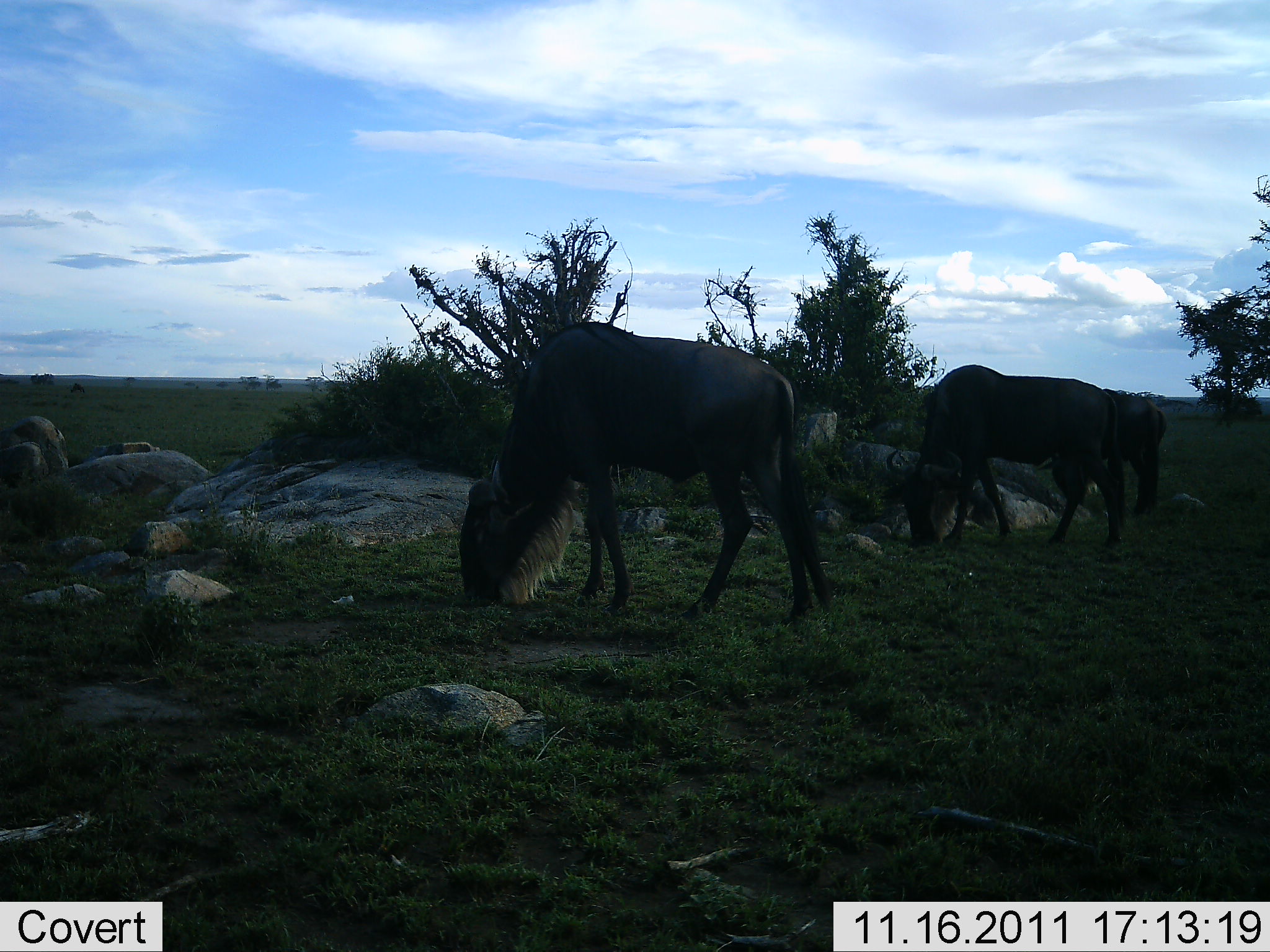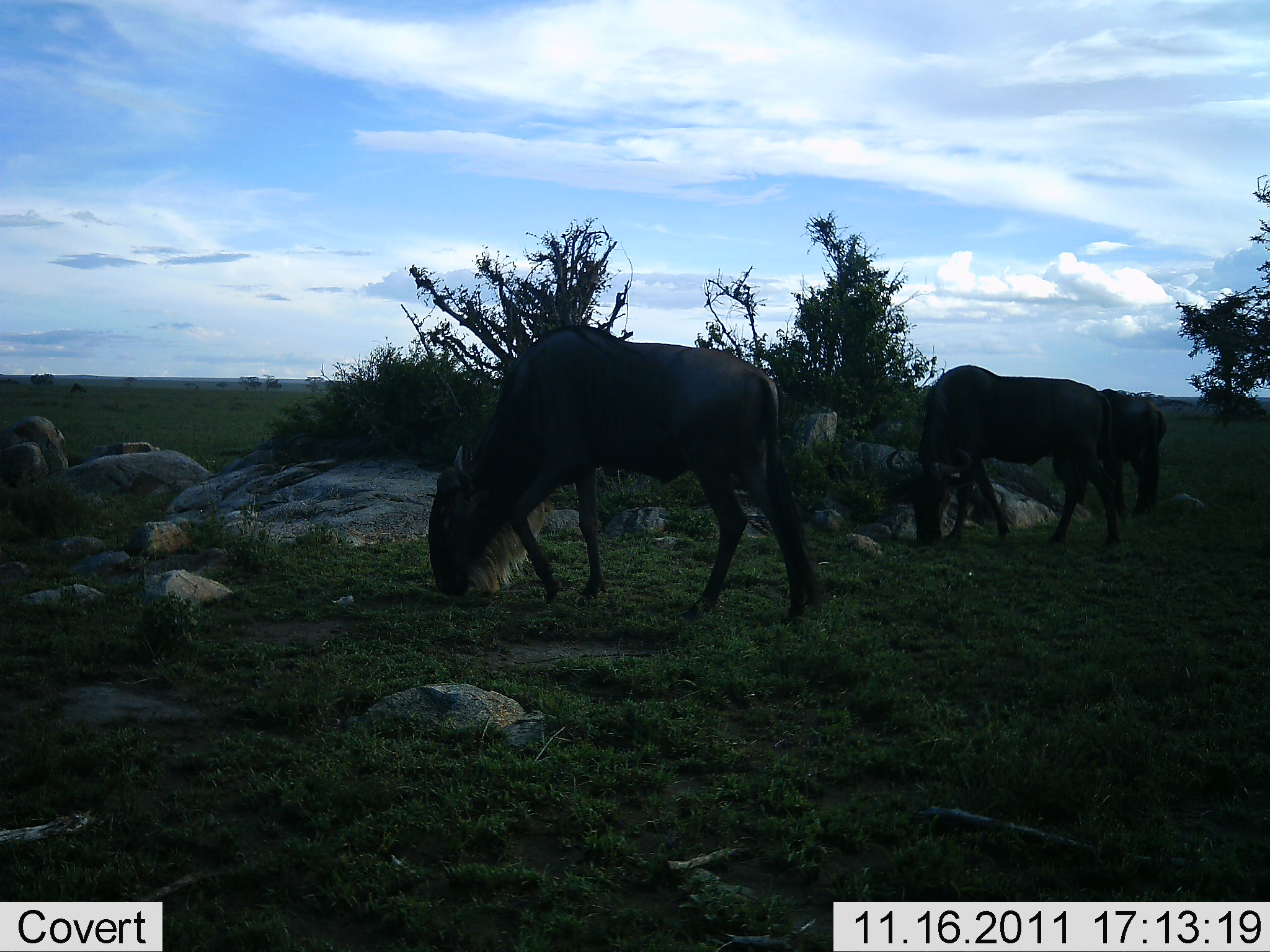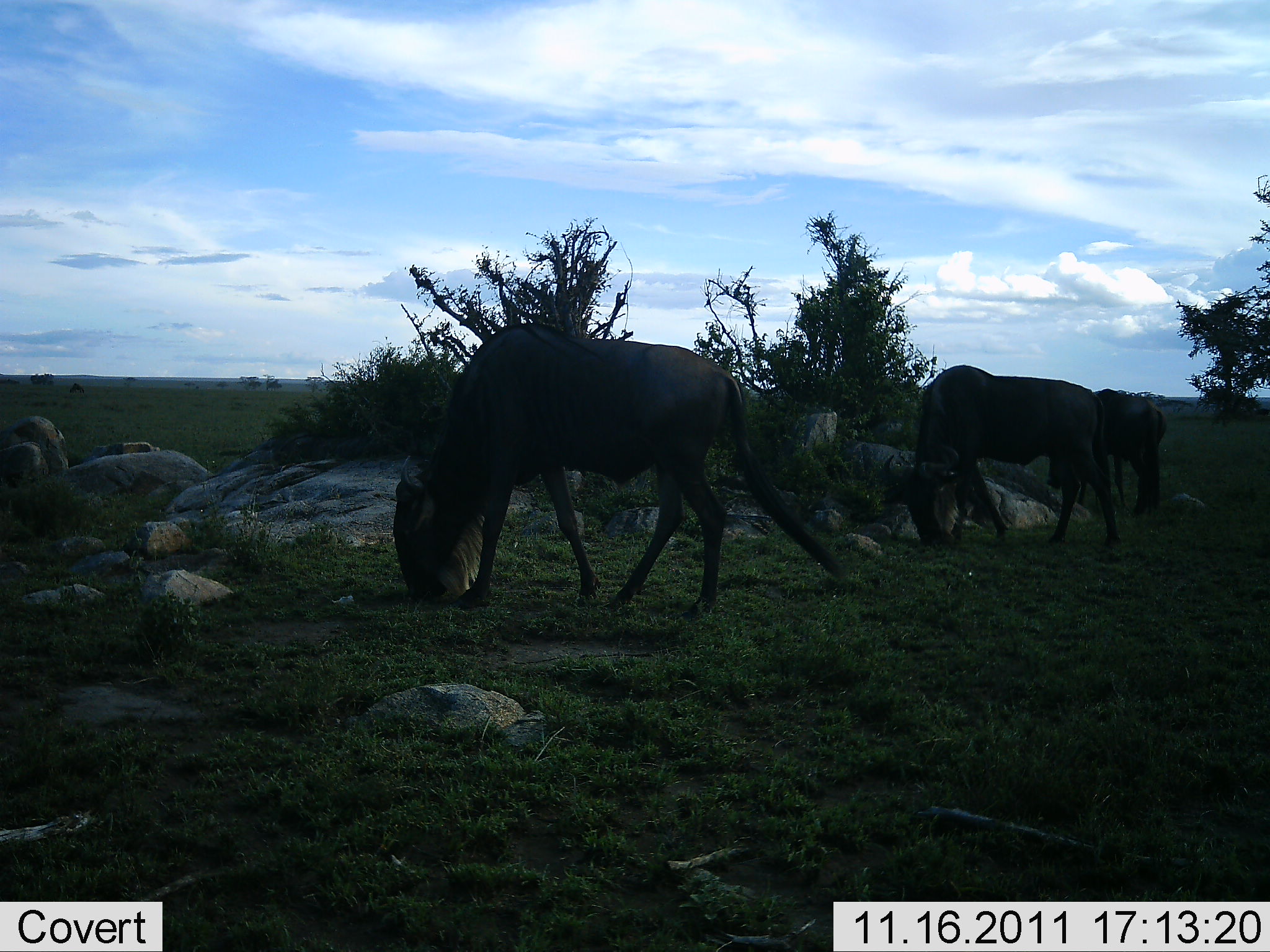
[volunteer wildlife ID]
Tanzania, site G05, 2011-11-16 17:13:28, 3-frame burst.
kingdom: Animalia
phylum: Chordata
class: Mammalia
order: Artiodactyla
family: Bovidae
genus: Connochaetes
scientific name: Connochaetes taurinus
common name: blue wildebeest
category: wildebeest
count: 3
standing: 18%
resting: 0%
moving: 9%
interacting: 0%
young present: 0%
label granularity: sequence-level